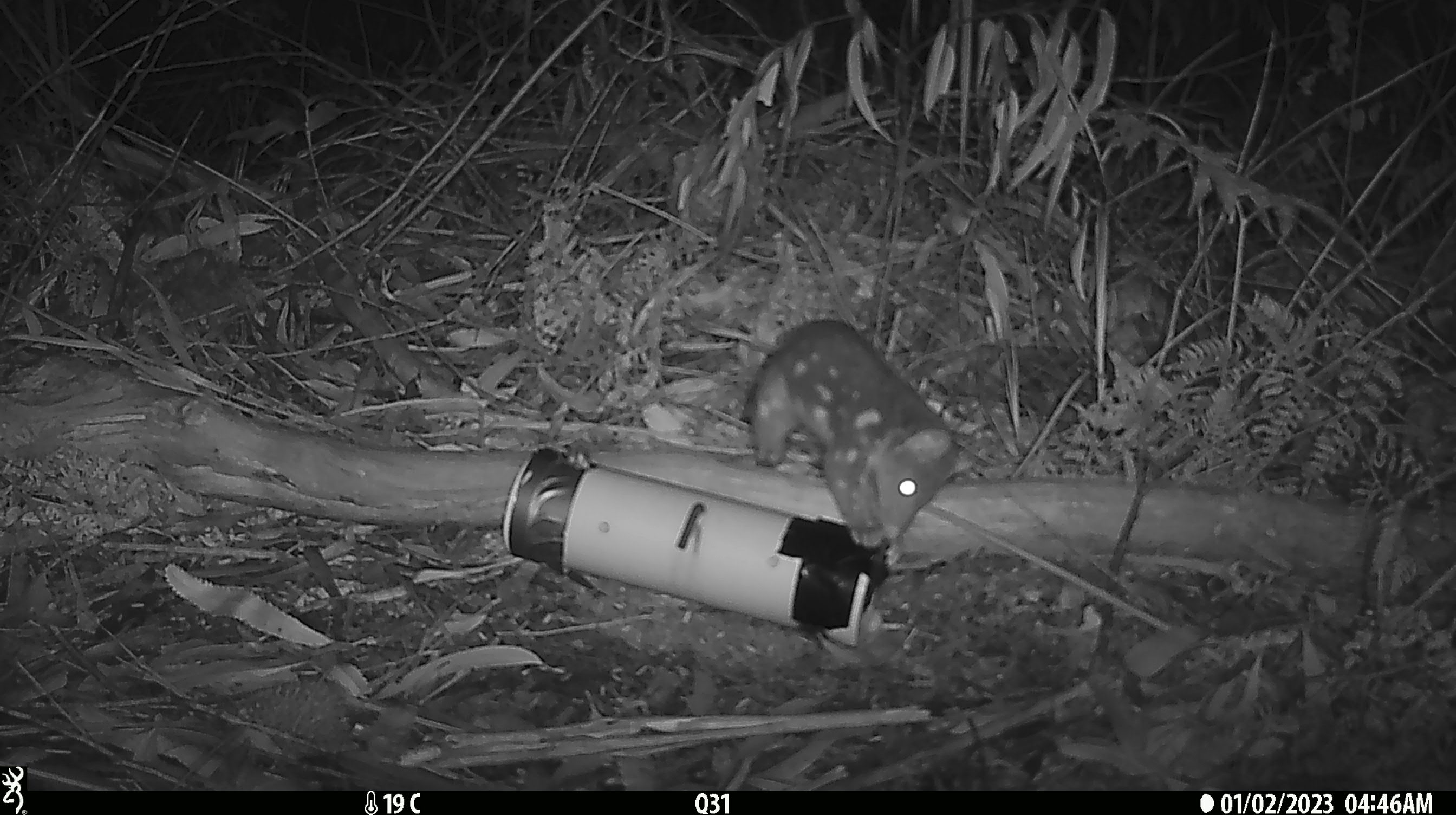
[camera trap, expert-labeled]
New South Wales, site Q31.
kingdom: Animalia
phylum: Chordata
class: Mammalia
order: Dasyuromorphia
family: Dasyuridae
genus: Dasyurus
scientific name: Dasyurus maculatus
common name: spotted-tailed quoll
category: quoll